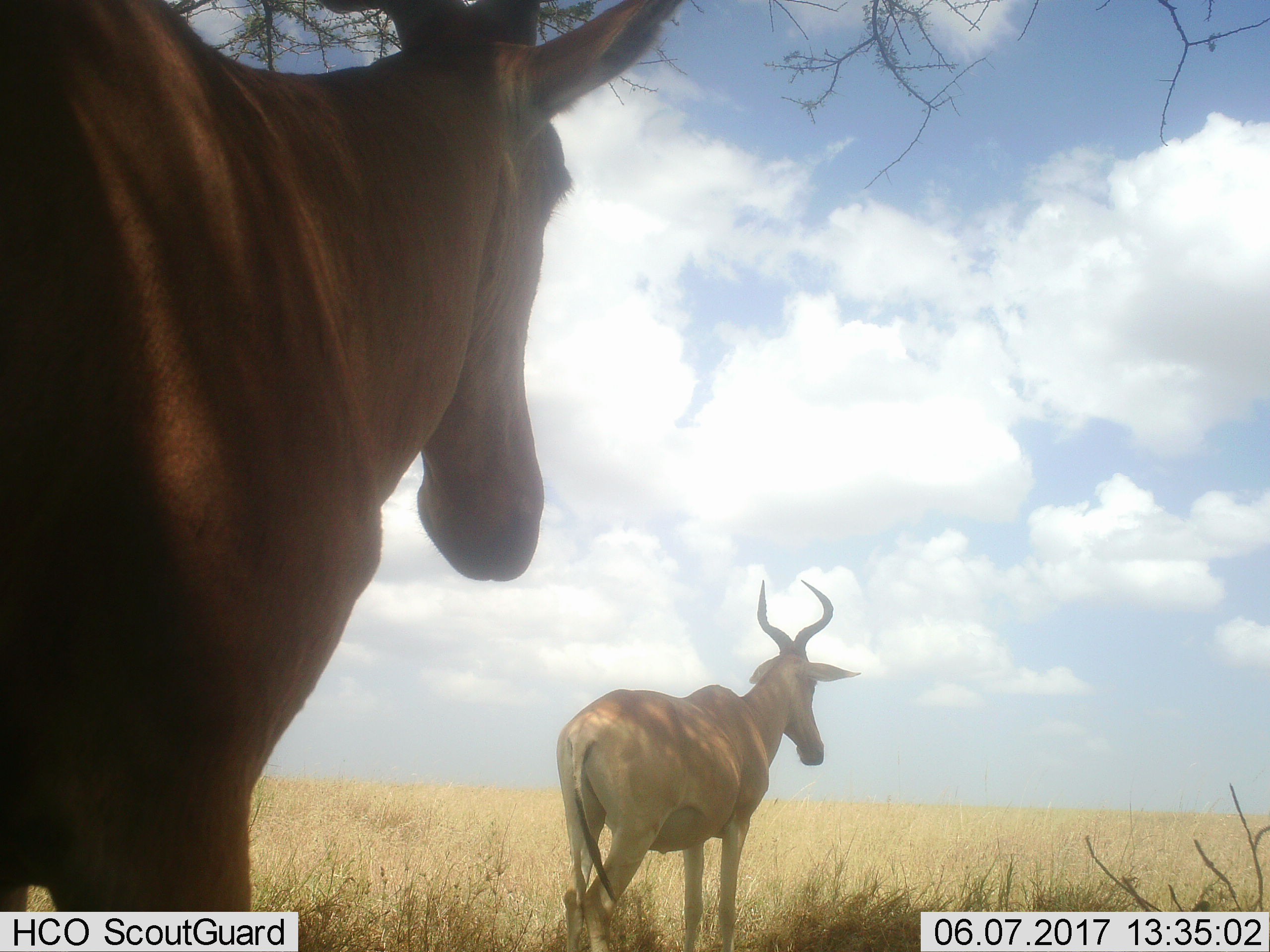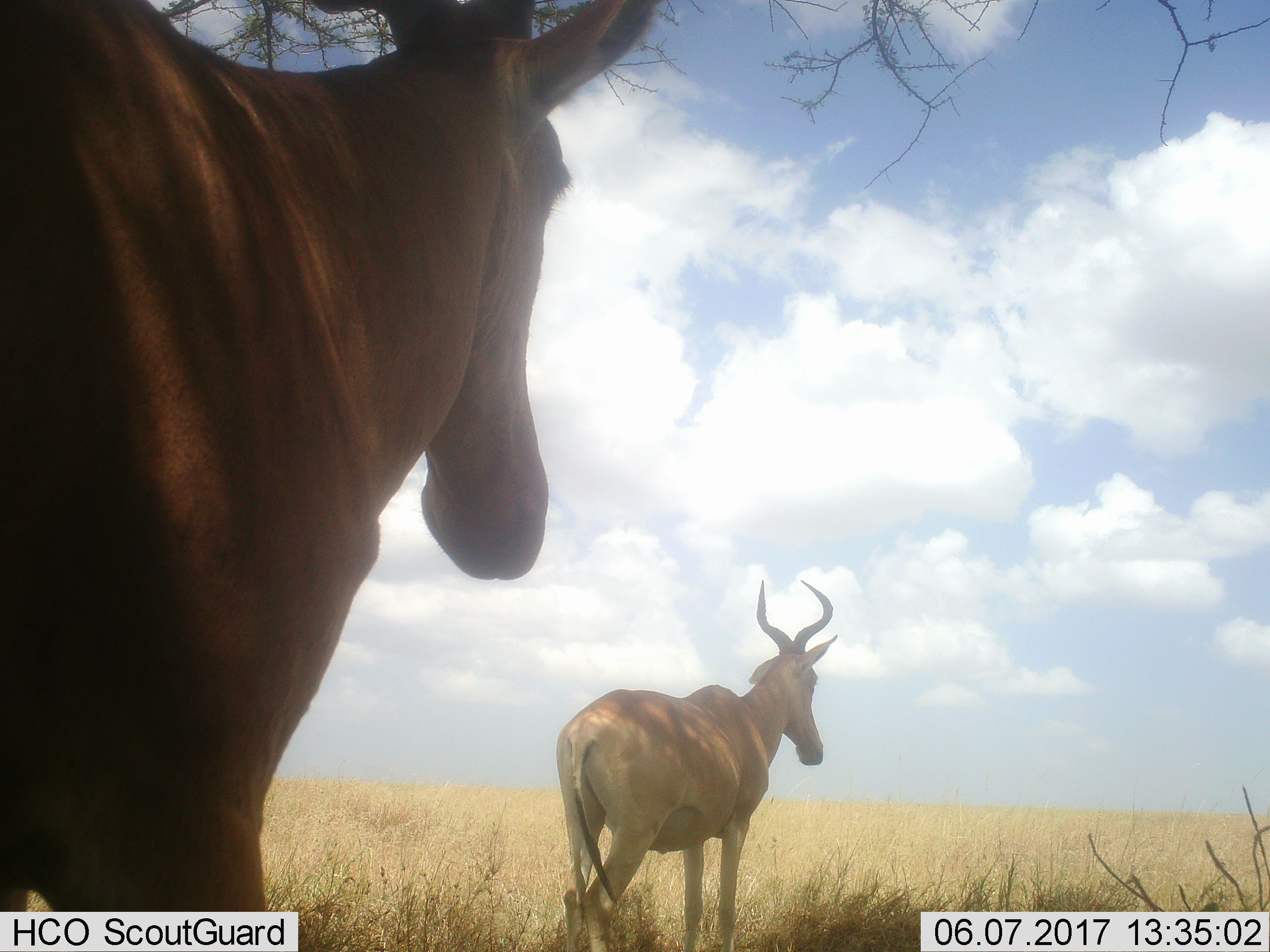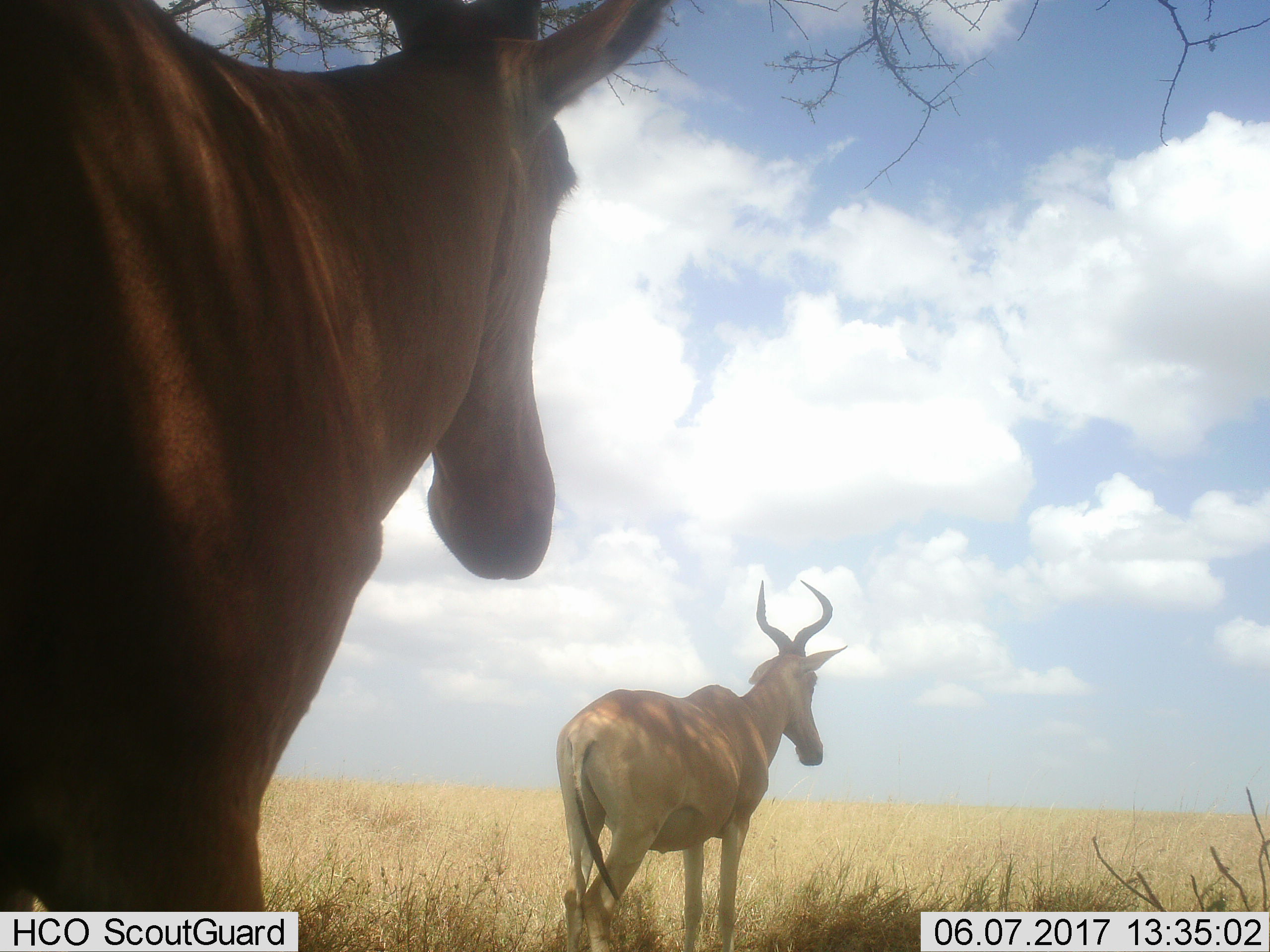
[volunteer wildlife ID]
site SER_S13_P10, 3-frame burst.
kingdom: Animalia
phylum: Chordata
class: Mammalia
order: Artiodactyla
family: Bovidae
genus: Alcelaphus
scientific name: Alcelaphus buselaphus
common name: hartebeest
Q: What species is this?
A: Hartebeest (Alcelaphus buselaphus).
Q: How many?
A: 2.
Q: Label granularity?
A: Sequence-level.